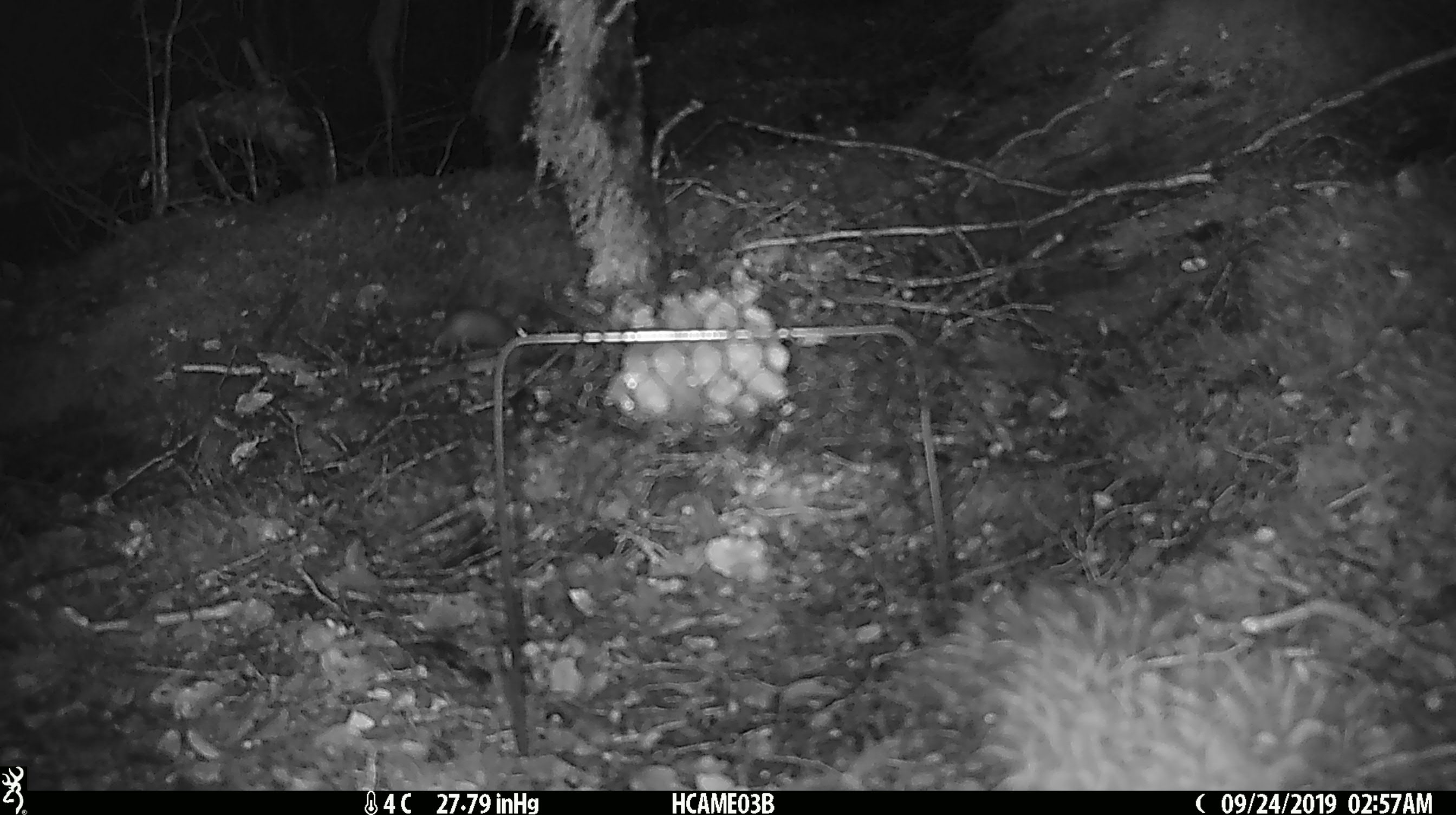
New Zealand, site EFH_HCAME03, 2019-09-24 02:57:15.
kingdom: Animalia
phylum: Chordata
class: Mammalia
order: Rodentia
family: Muridae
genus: Mus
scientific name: Mus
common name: mouse